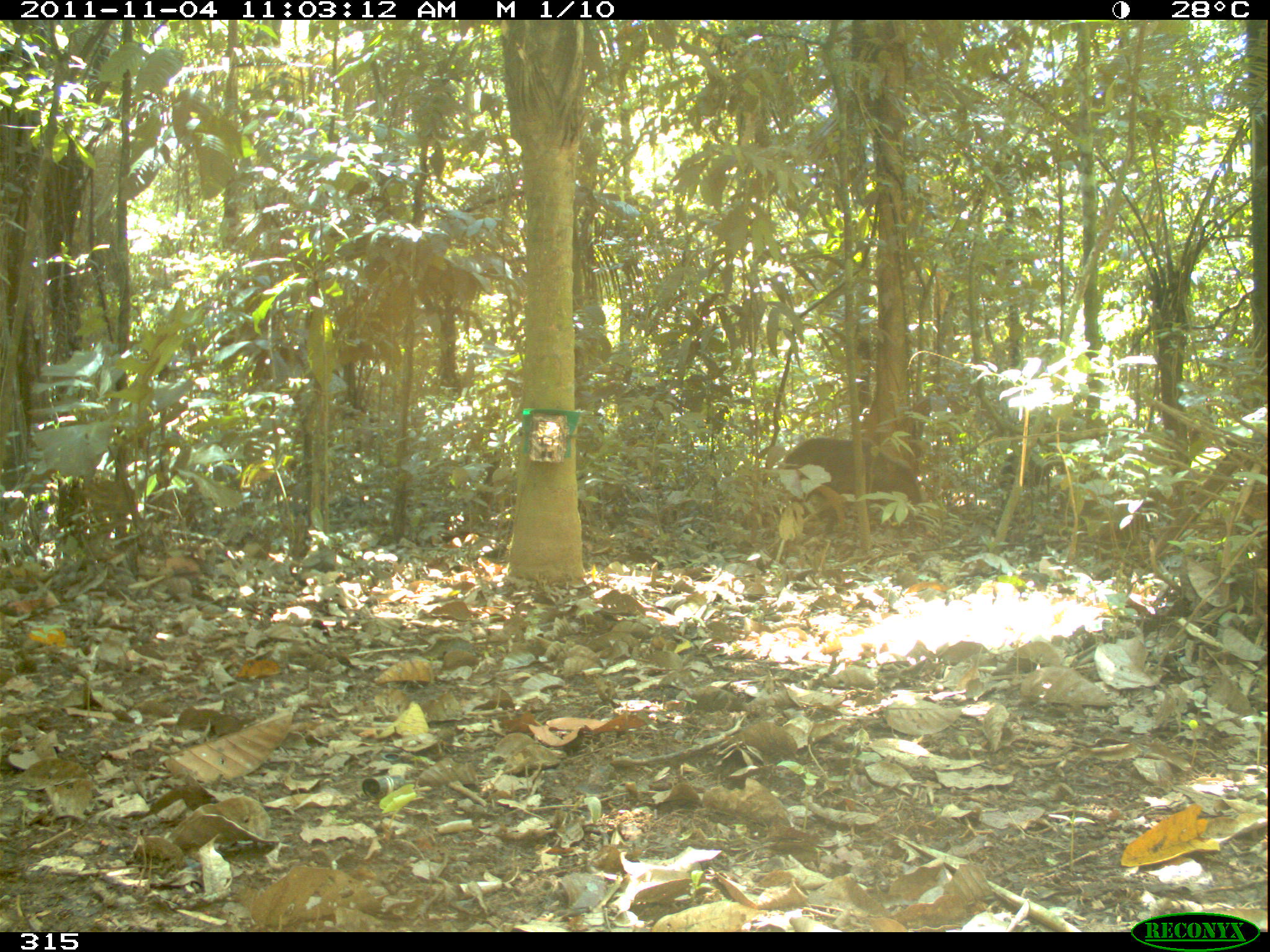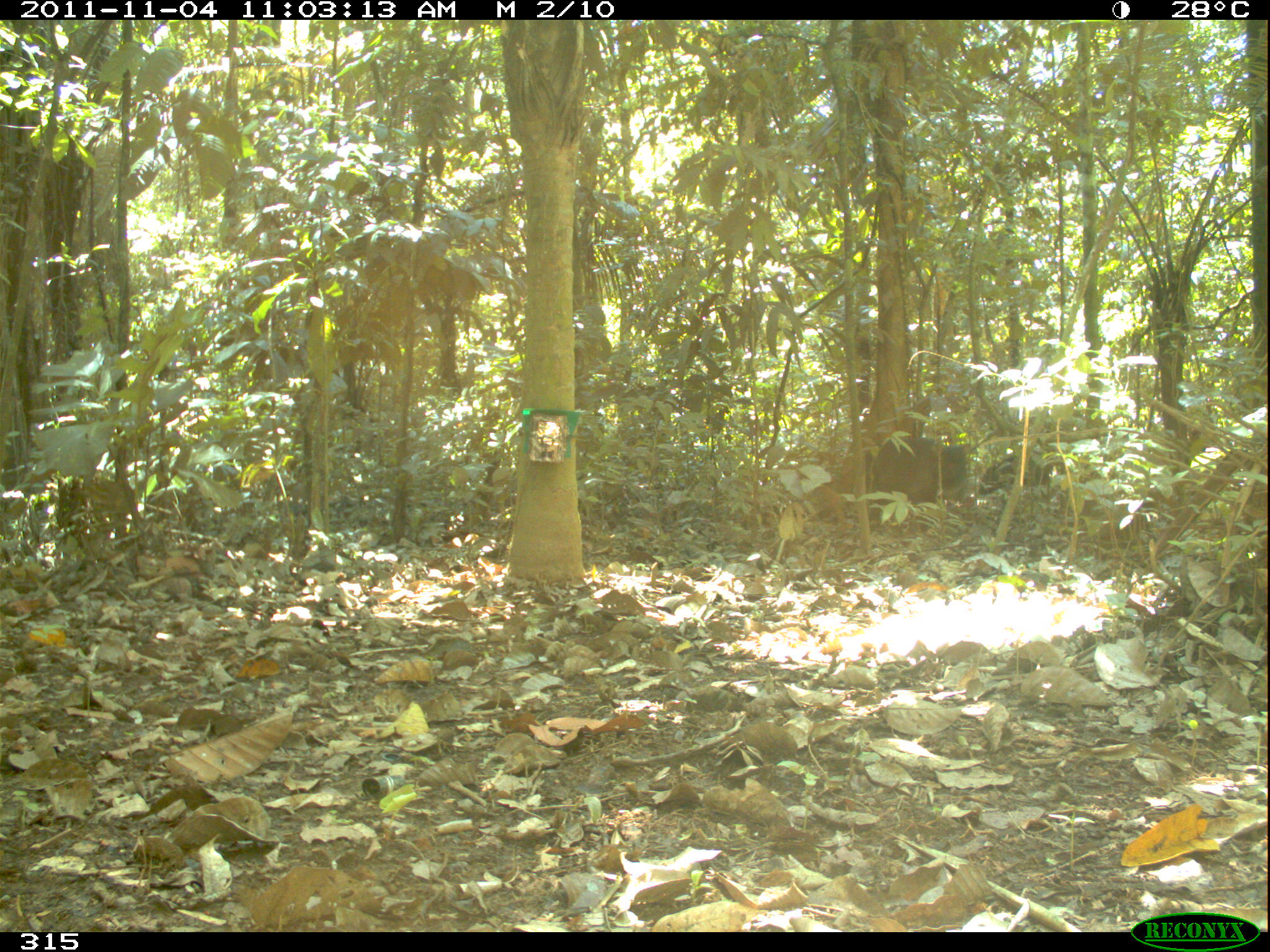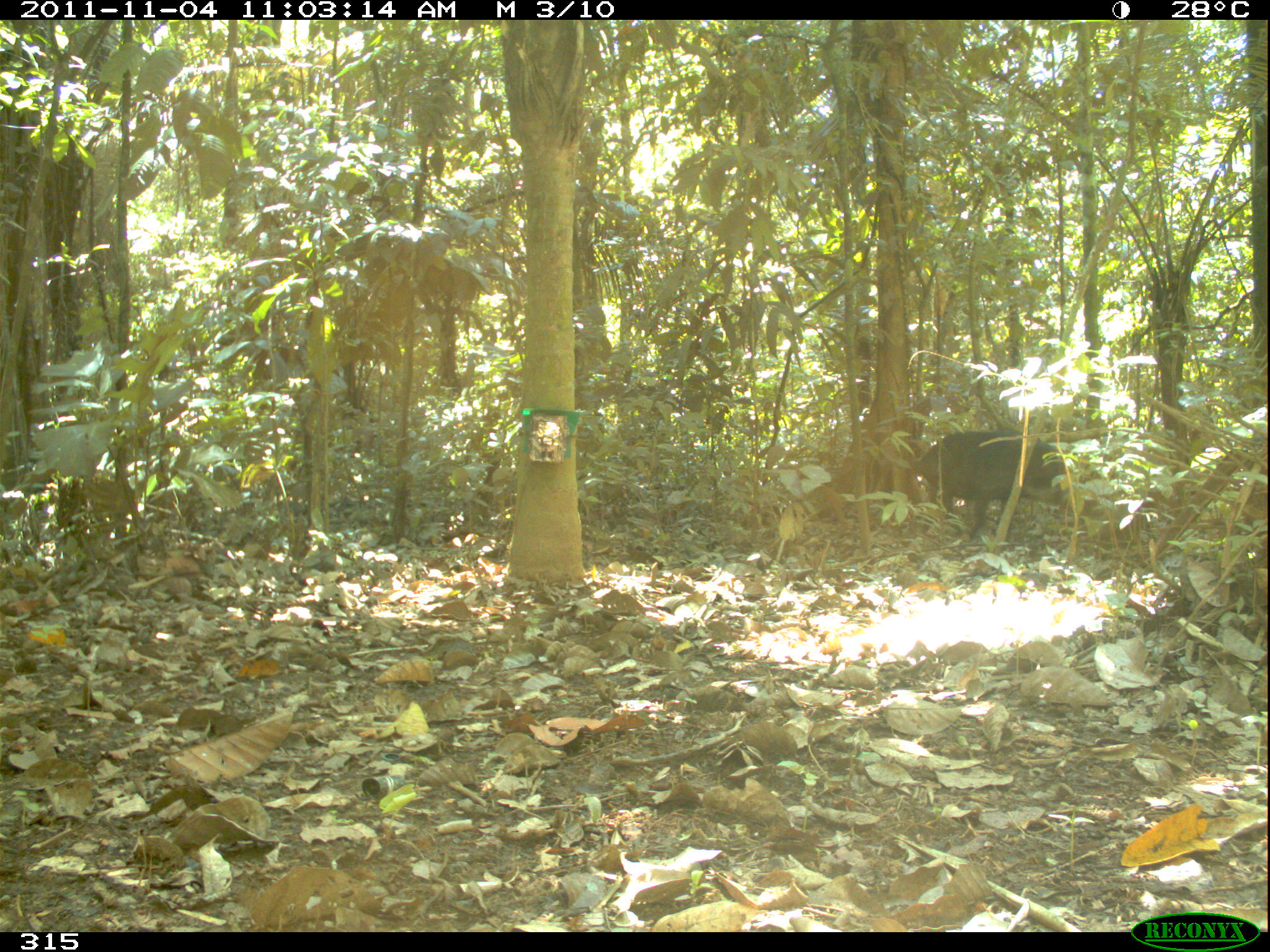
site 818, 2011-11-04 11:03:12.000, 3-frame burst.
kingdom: Animalia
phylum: Chordata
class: Mammalia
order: Artiodactyla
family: Tayassuidae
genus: Tayassu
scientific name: Tayassu pecari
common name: white-lipped peccary